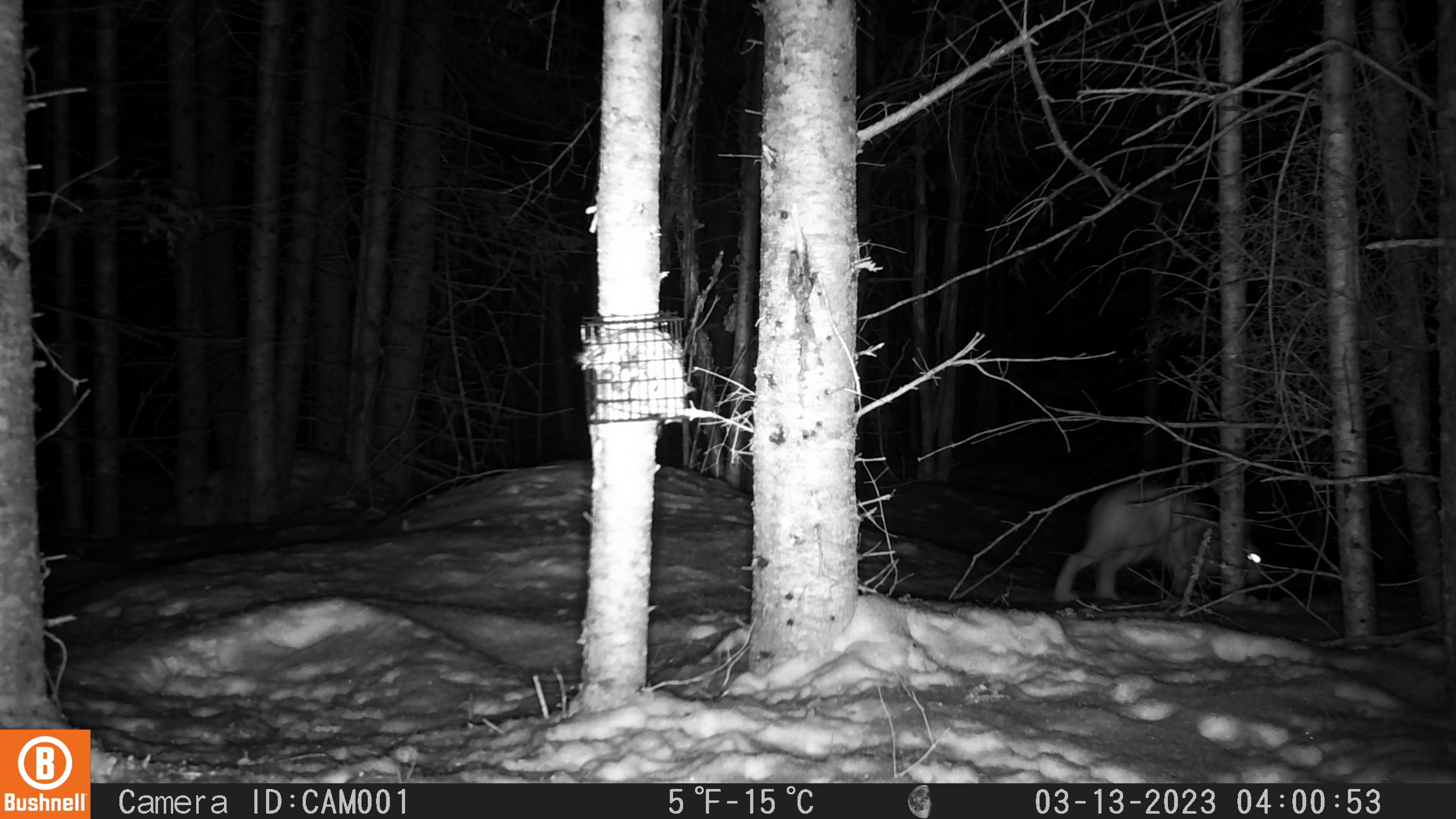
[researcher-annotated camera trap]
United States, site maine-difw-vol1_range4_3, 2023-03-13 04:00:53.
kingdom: Animalia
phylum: Chordata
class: Mammalia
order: Lagomorpha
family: Leporidae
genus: Lepus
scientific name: Lepus americanus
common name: snowshoe hare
Snowshoe hare (Lepus americanus).